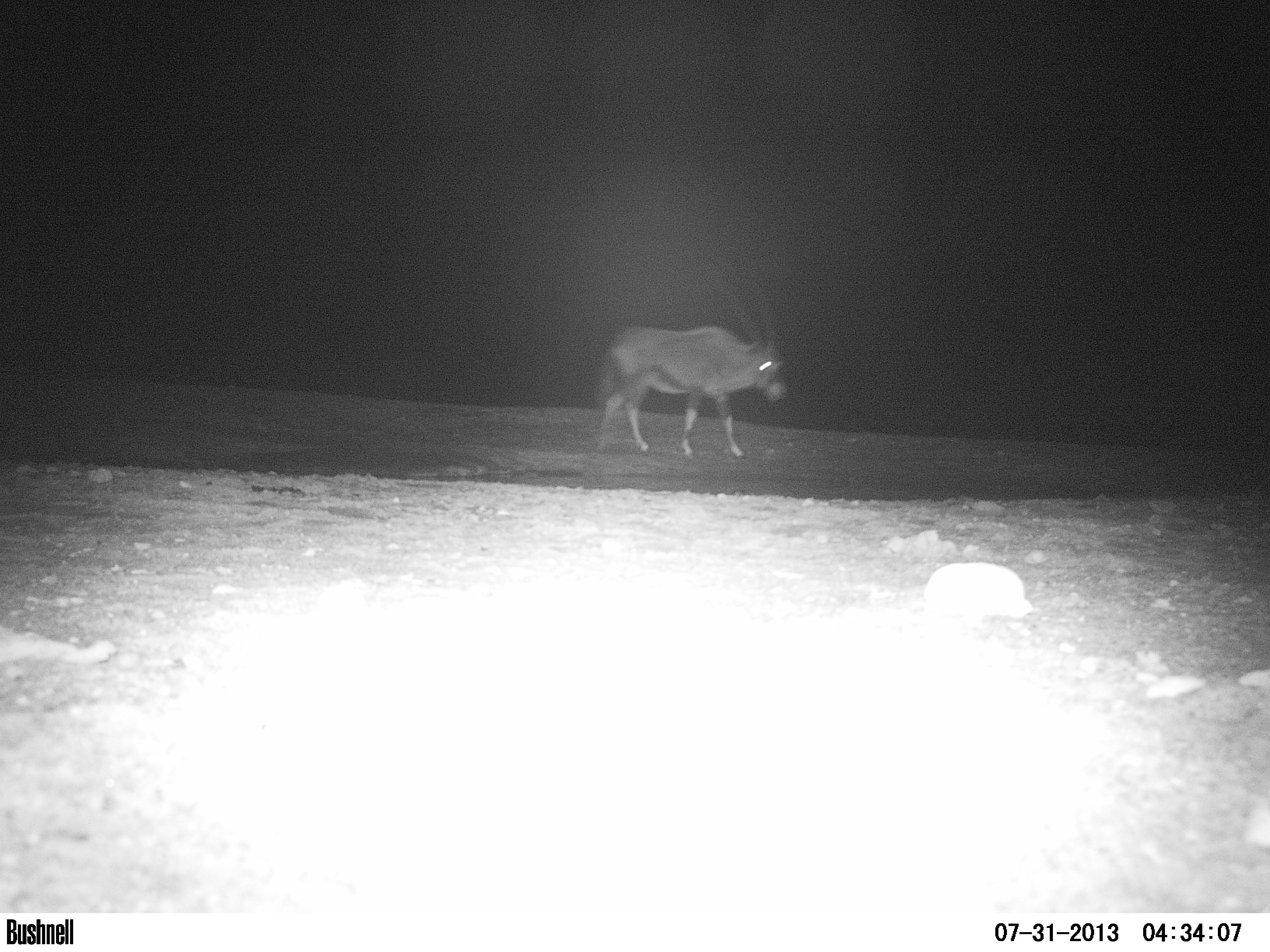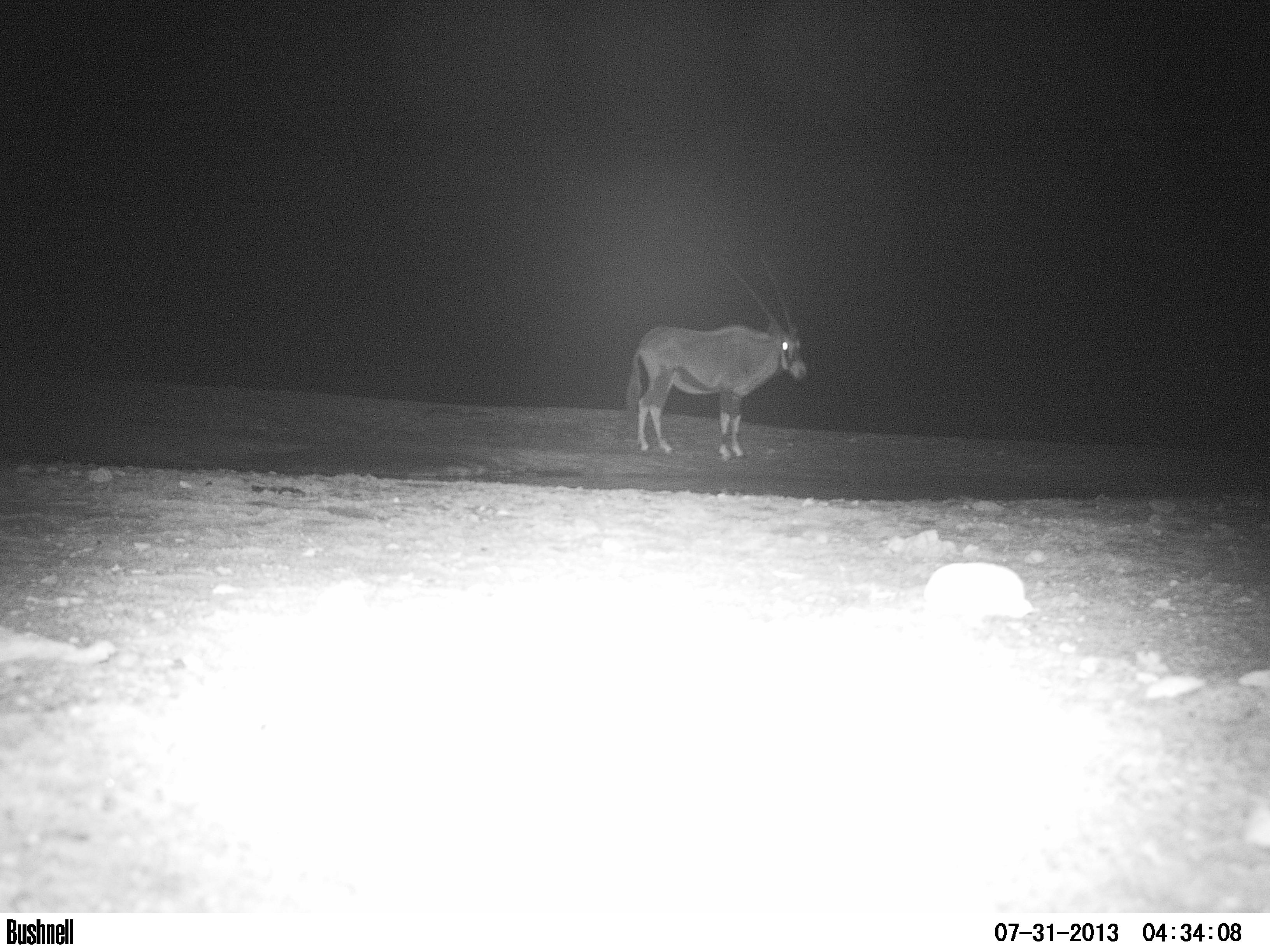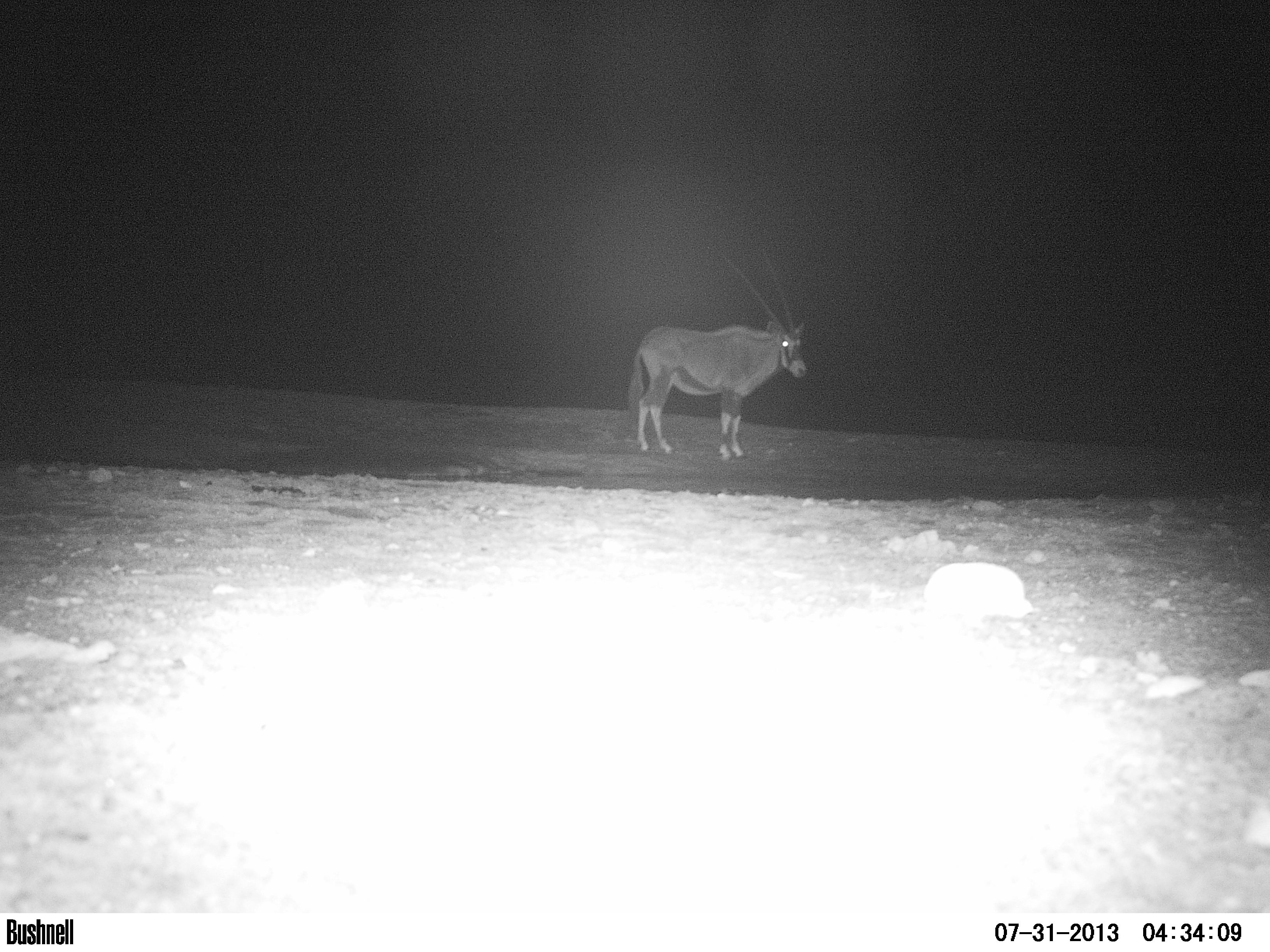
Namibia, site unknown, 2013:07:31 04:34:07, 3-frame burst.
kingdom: Animalia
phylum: Chordata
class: Mammalia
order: Artiodactyla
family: Bovidae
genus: Oryx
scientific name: Oryx gazella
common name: gemsbok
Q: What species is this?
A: Oryx gazella (gemsbok).